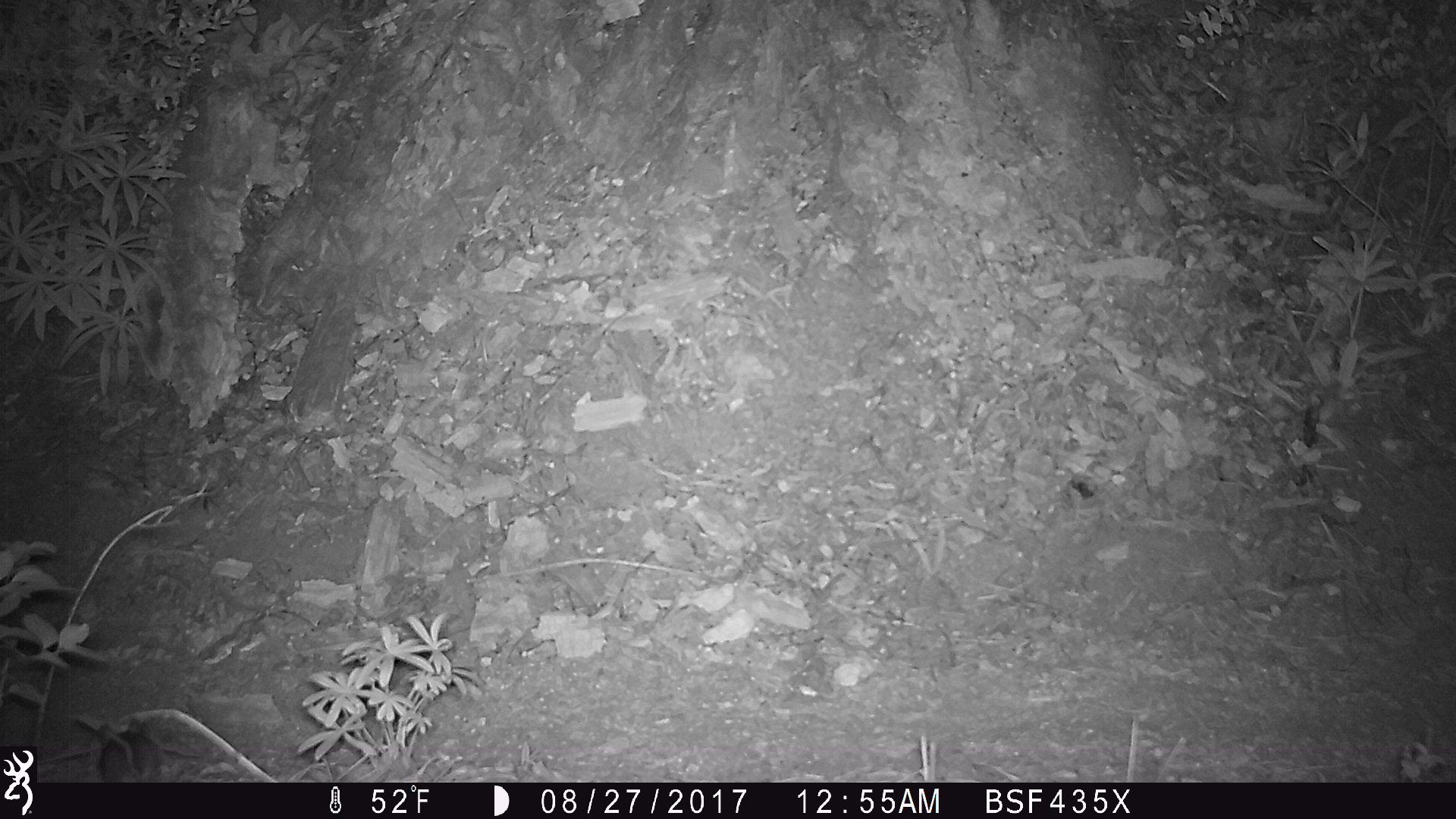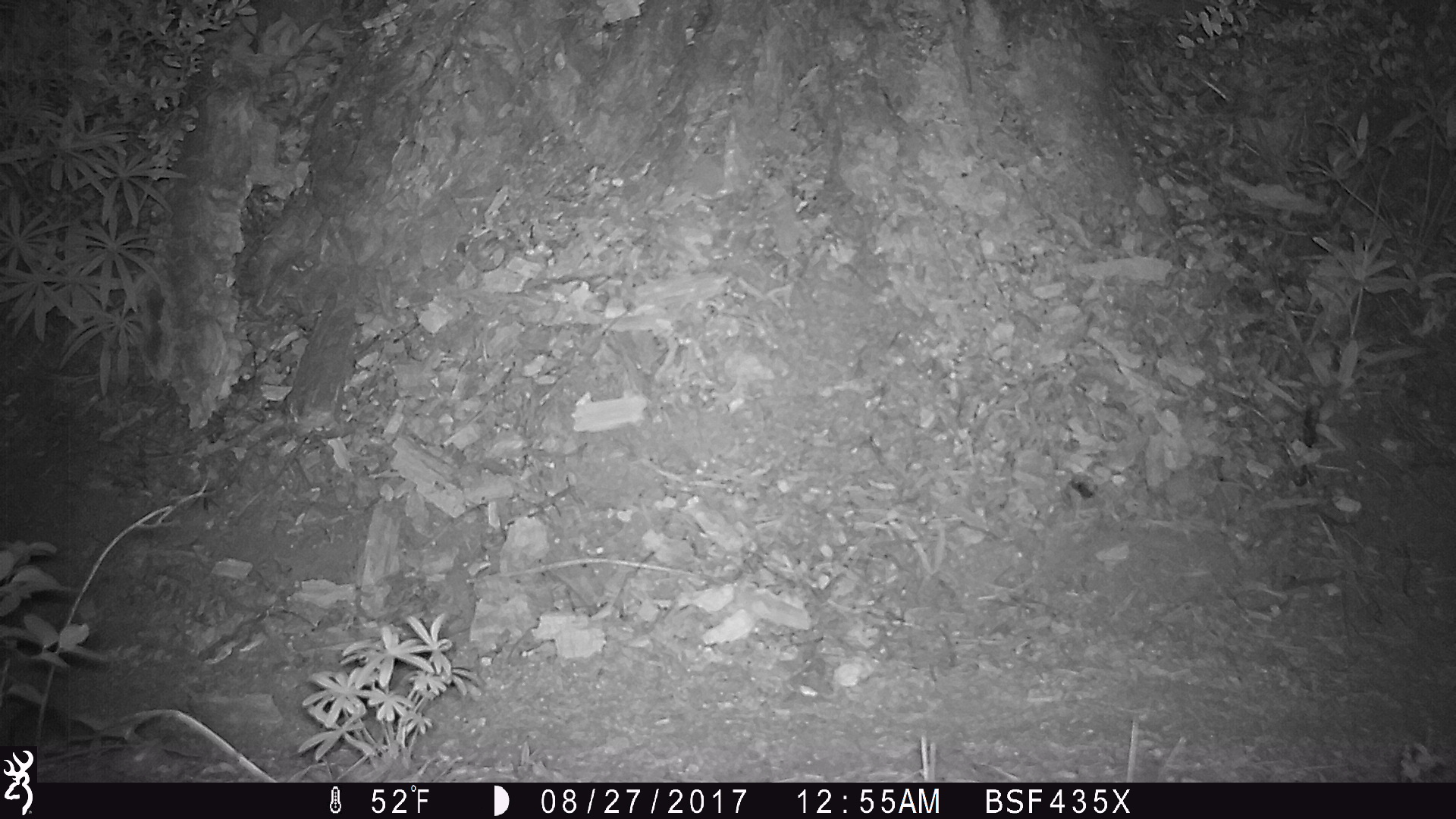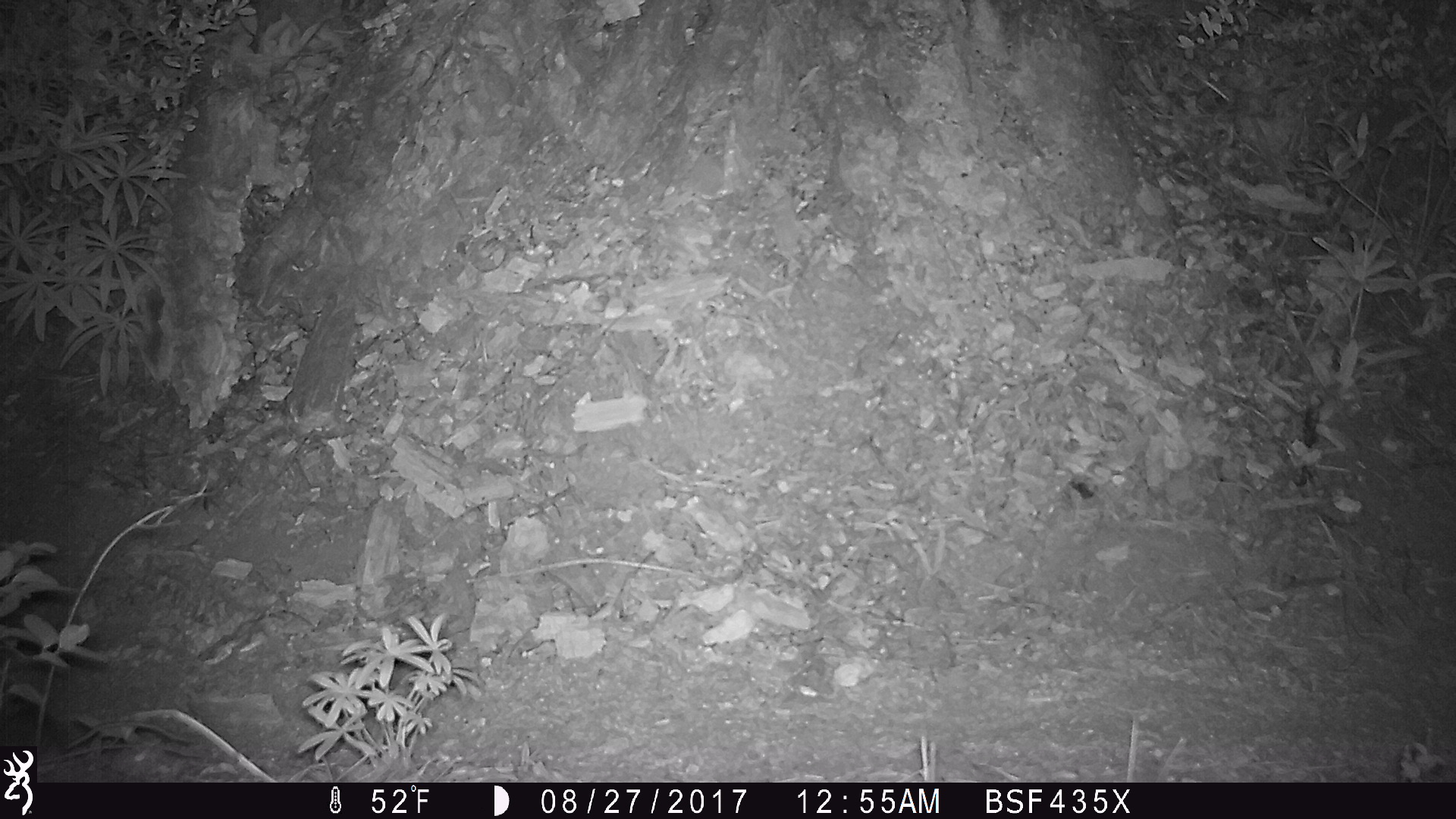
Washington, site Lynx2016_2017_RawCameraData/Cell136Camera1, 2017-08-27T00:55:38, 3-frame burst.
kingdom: Animalia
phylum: Chordata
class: Mammalia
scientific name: Mammalia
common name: small mammal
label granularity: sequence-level